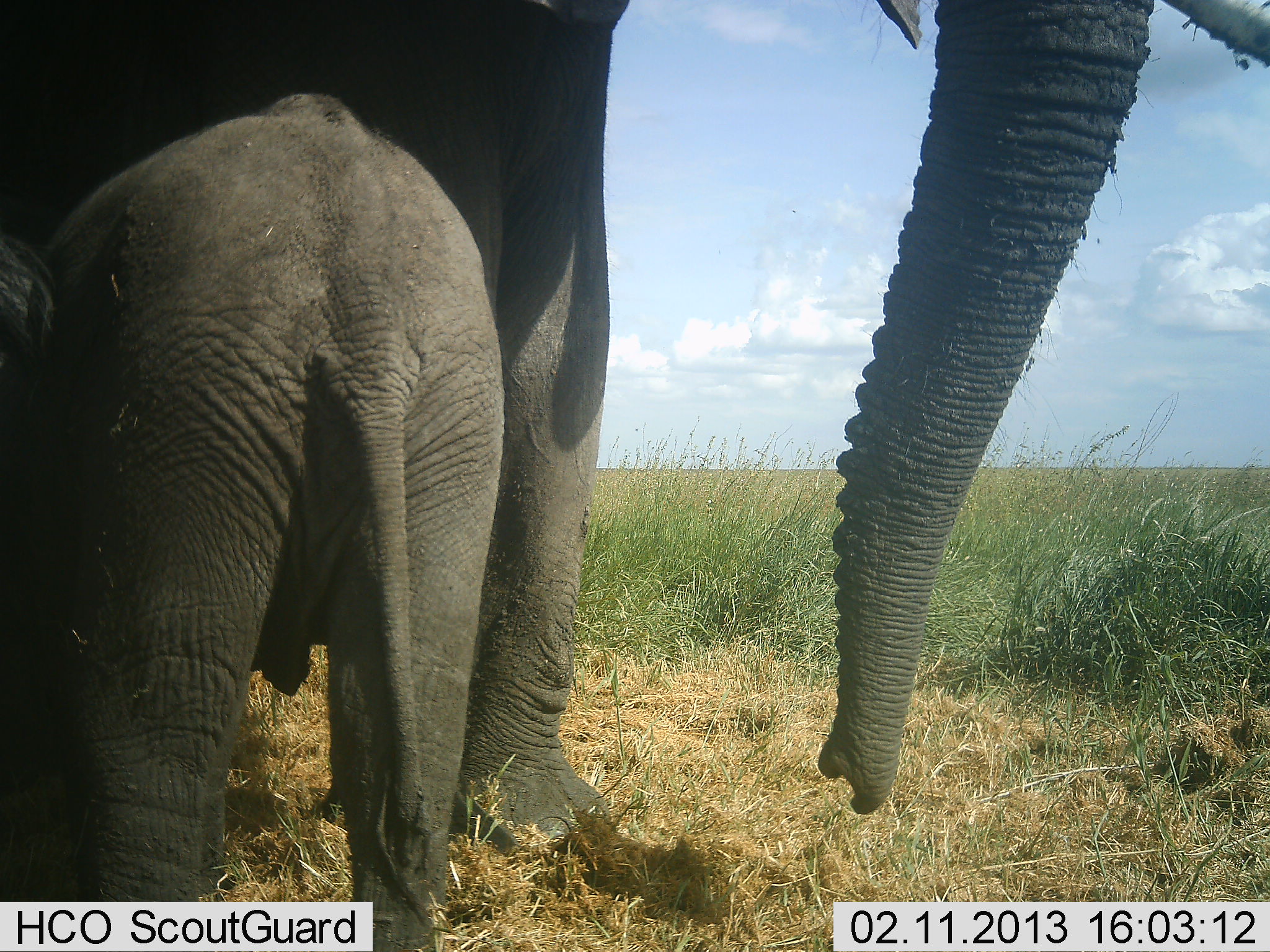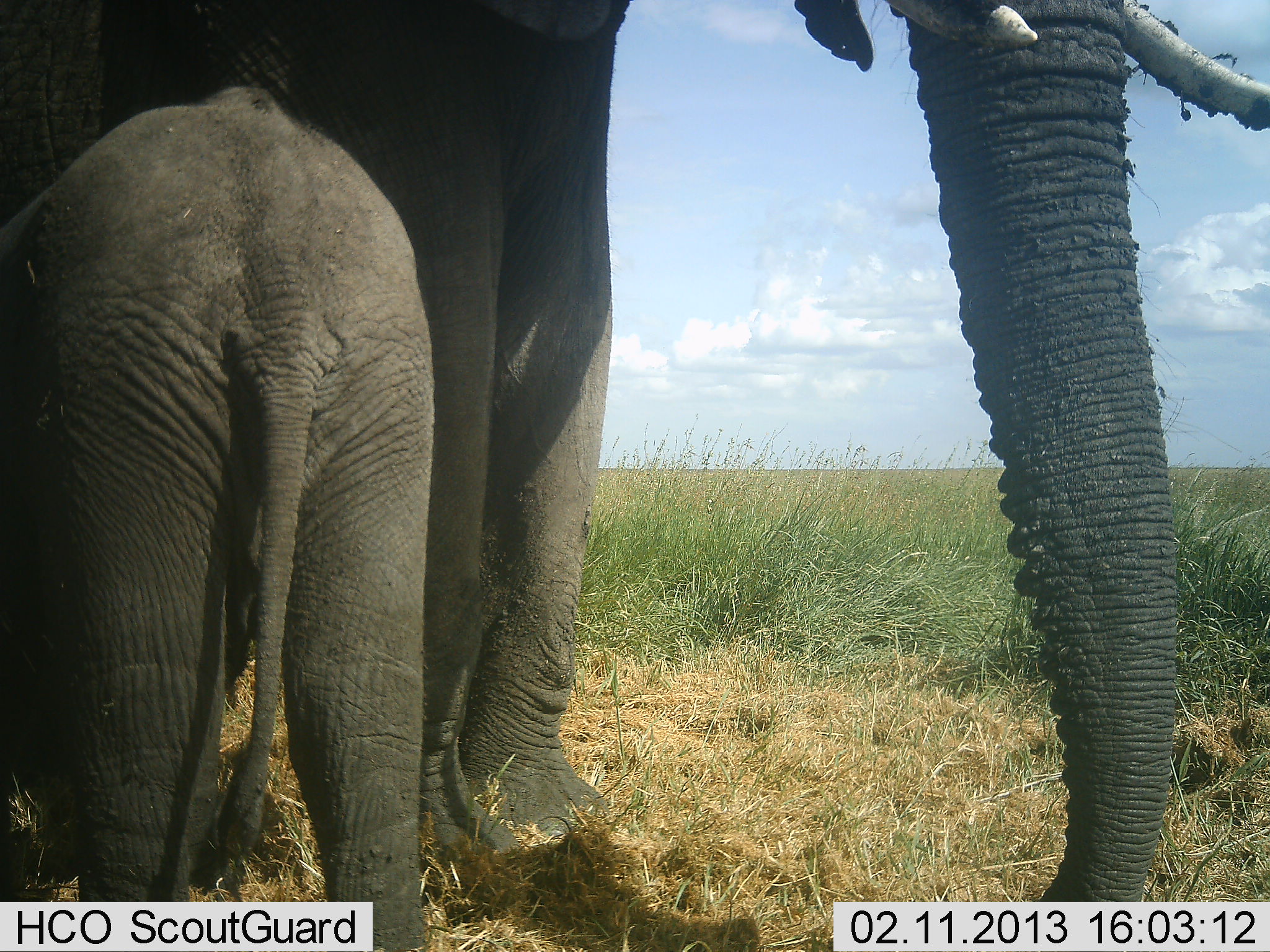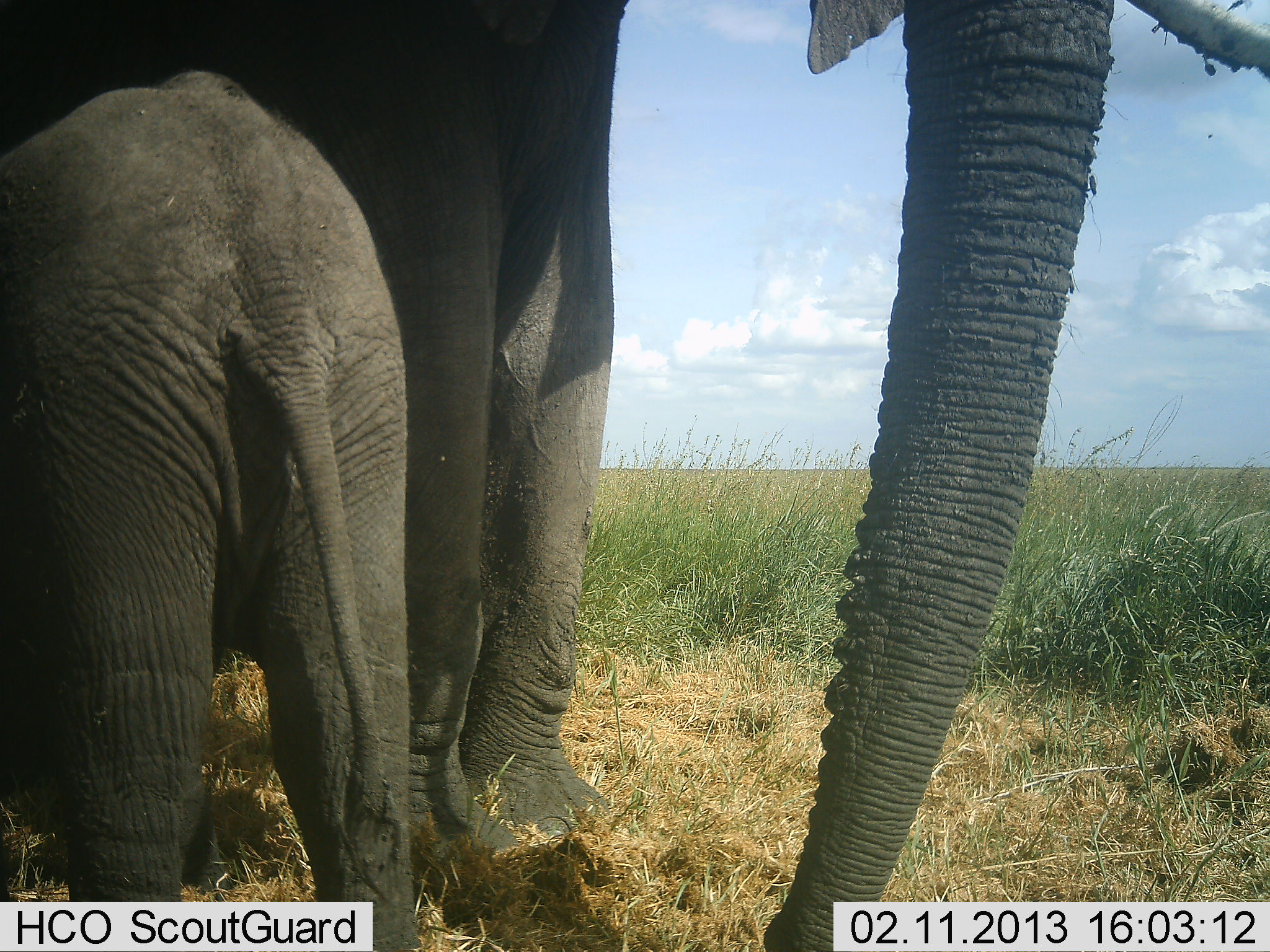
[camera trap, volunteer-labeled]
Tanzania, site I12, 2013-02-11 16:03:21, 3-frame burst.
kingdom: Animalia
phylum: Chordata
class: Mammalia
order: Proboscidea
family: Elephantidae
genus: Loxodonta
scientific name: Loxodonta africana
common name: african bush elephant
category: elephant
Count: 2.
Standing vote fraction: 80%.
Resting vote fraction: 10%.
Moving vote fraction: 5%.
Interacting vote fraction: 10%.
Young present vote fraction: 90%.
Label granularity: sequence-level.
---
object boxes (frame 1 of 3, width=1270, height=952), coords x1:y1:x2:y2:
animal: 0:1:1270:866; 1:93:505:952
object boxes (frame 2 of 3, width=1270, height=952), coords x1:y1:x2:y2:
animal: 1:0:1269:900; 0:85:436:951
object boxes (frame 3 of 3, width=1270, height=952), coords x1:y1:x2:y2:
animal: 0:0:1269:951; 0:70:417:951